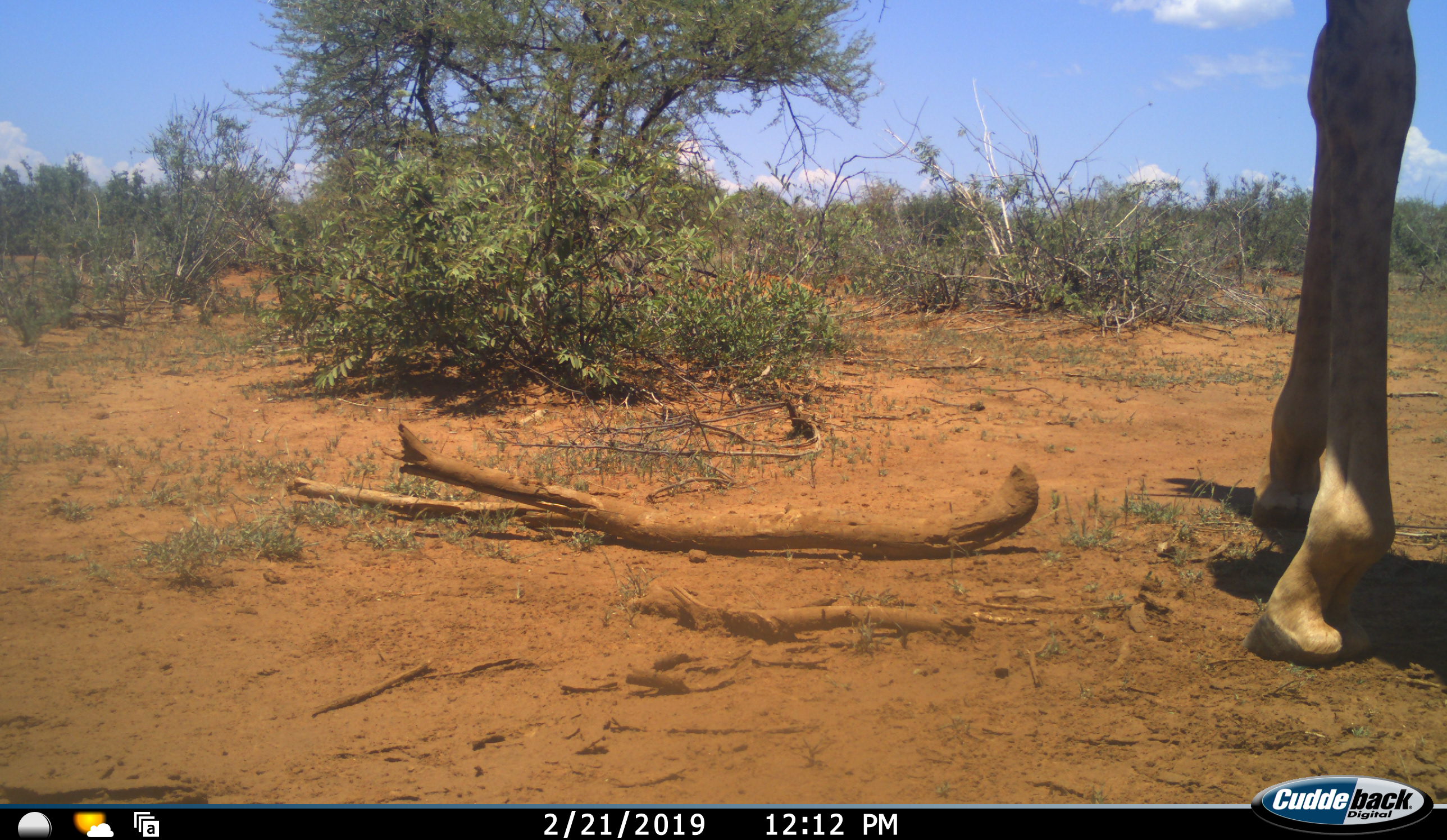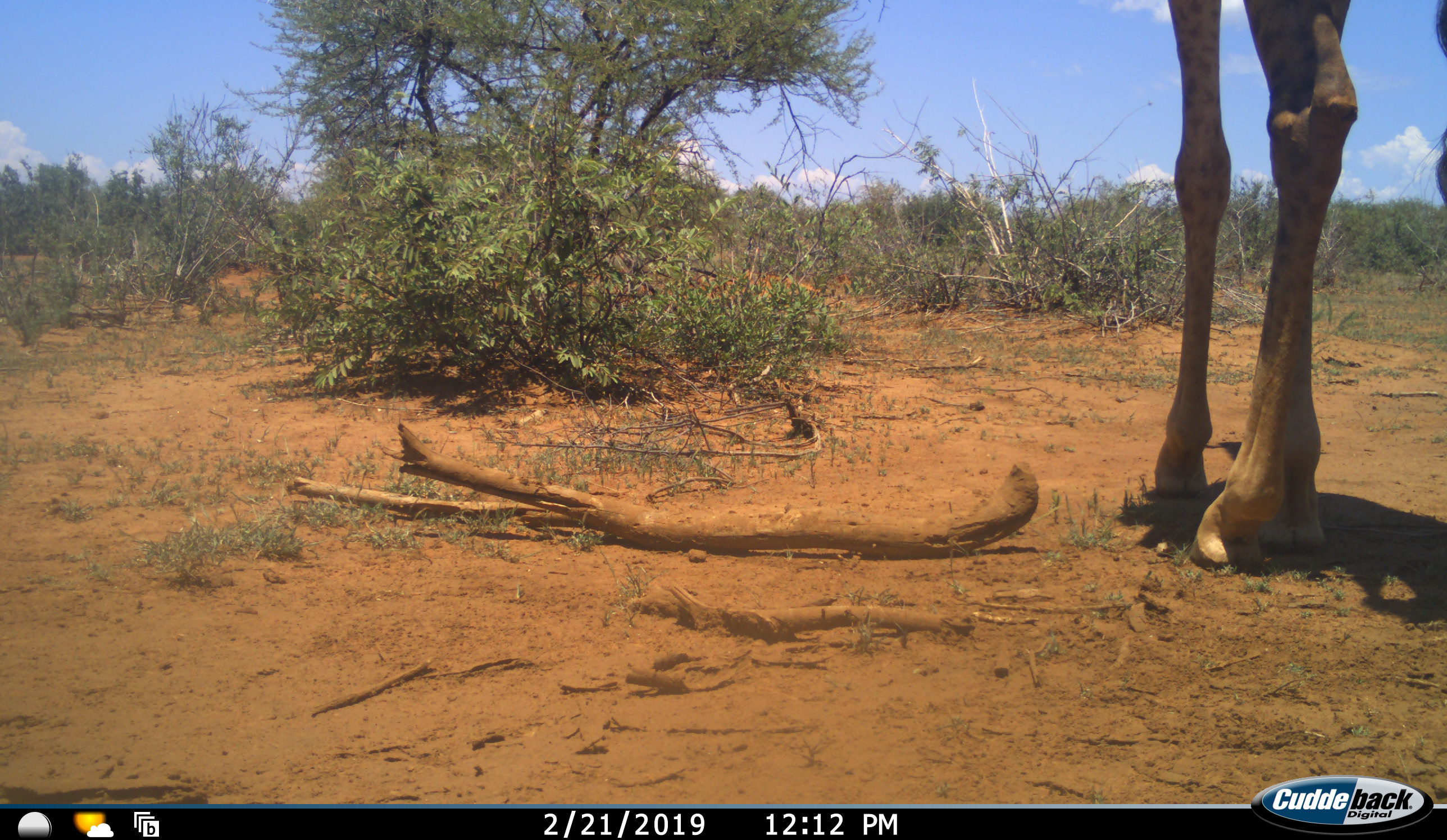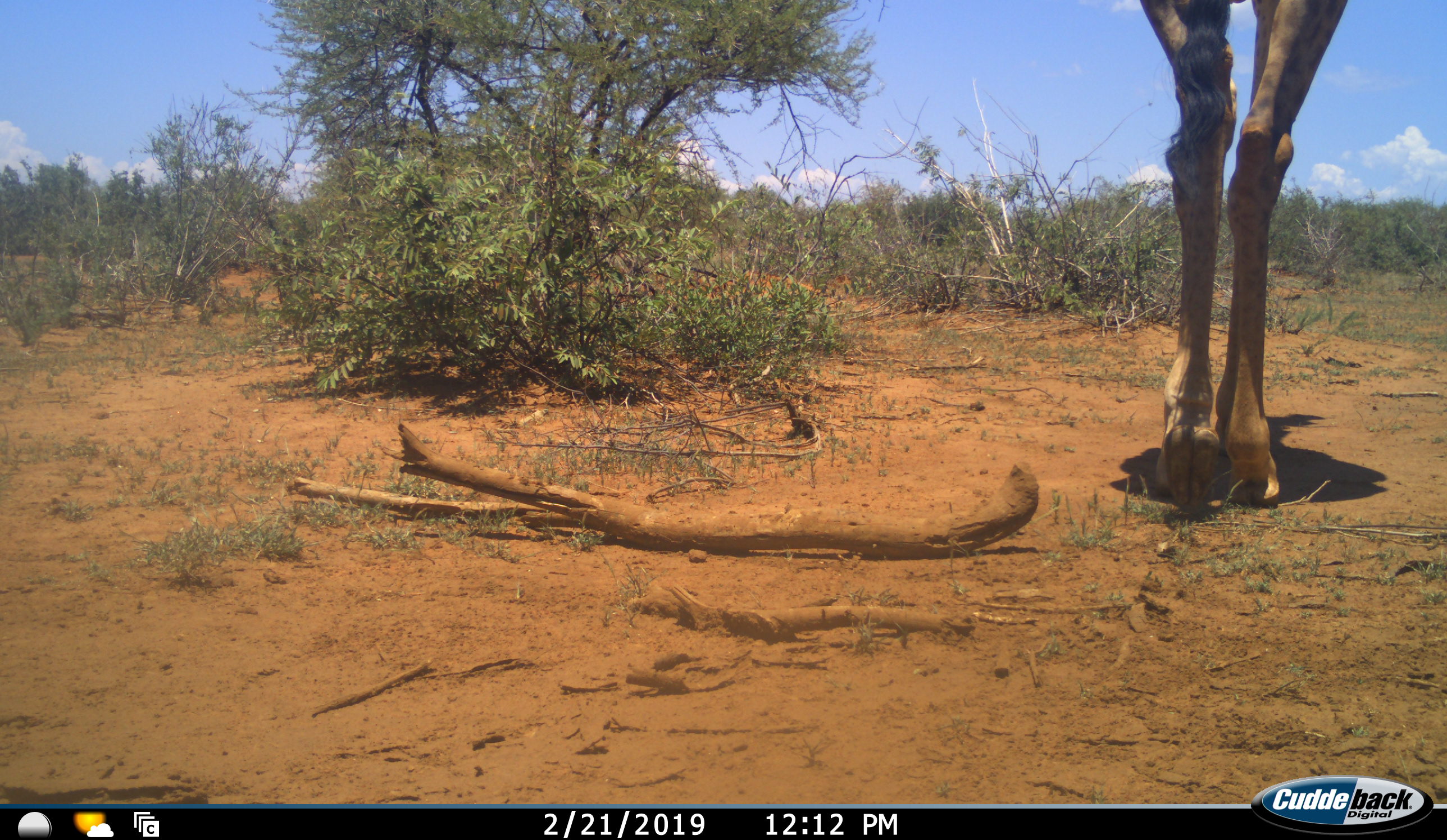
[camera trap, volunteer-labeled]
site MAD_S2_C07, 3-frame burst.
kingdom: Animalia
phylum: Chordata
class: Mammalia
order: Artiodactyla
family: Giraffidae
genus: Giraffa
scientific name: Giraffa camelopardalis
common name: giraffe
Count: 1.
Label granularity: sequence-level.